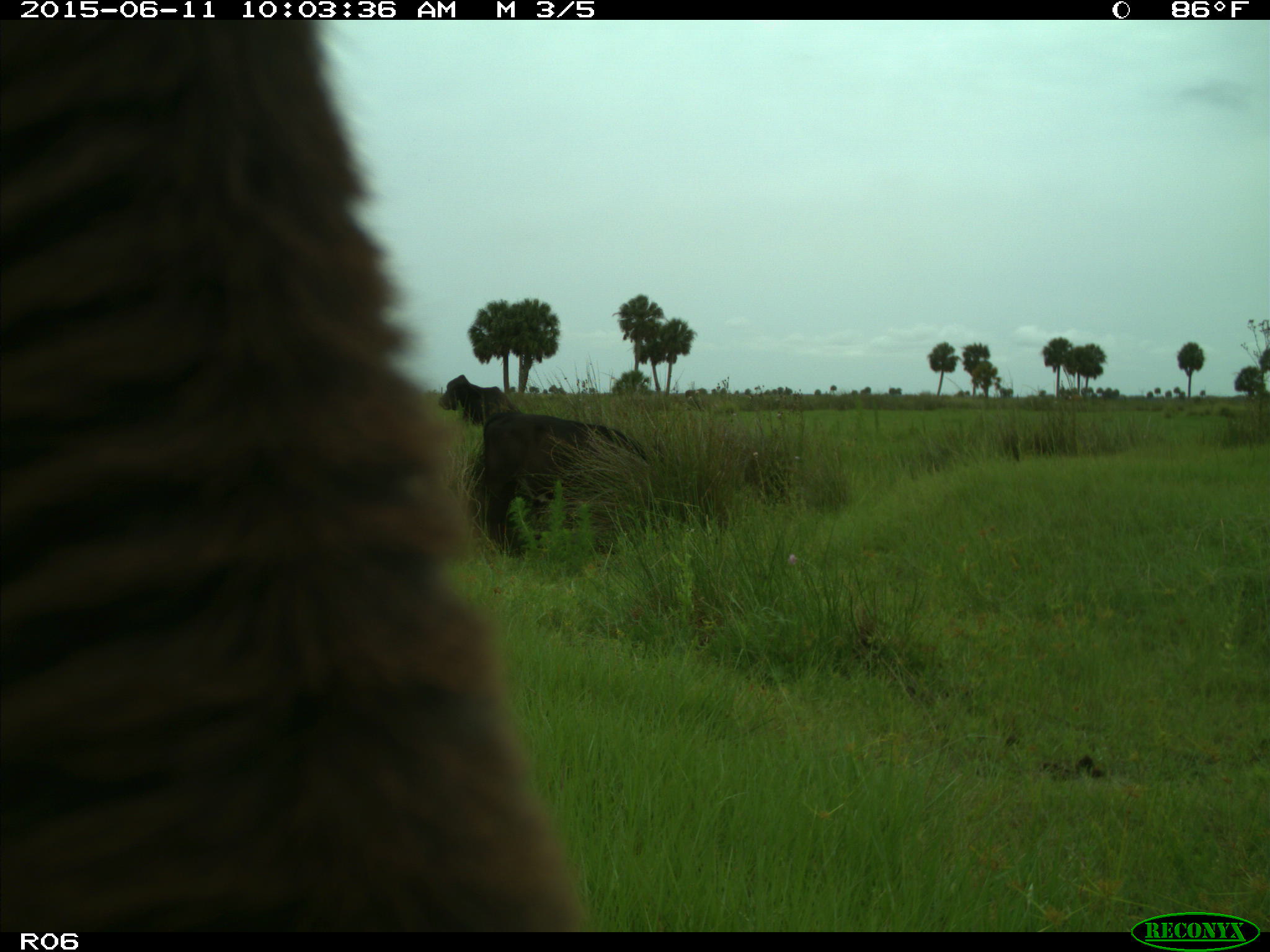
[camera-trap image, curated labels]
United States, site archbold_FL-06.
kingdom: Animalia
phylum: Chordata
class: Mammalia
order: Artiodactyla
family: Bovidae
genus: Bos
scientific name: Bos taurus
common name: domestic cow